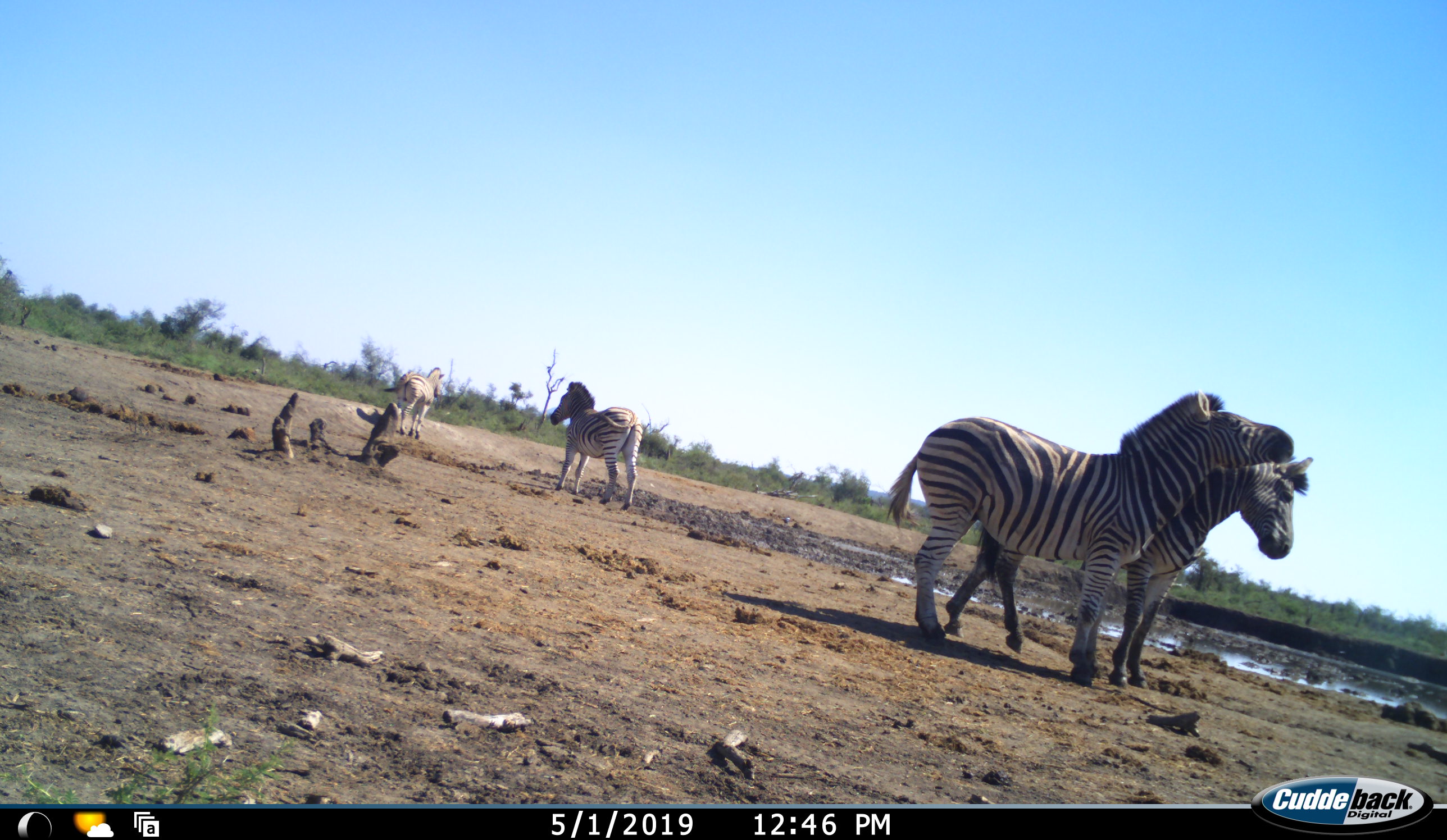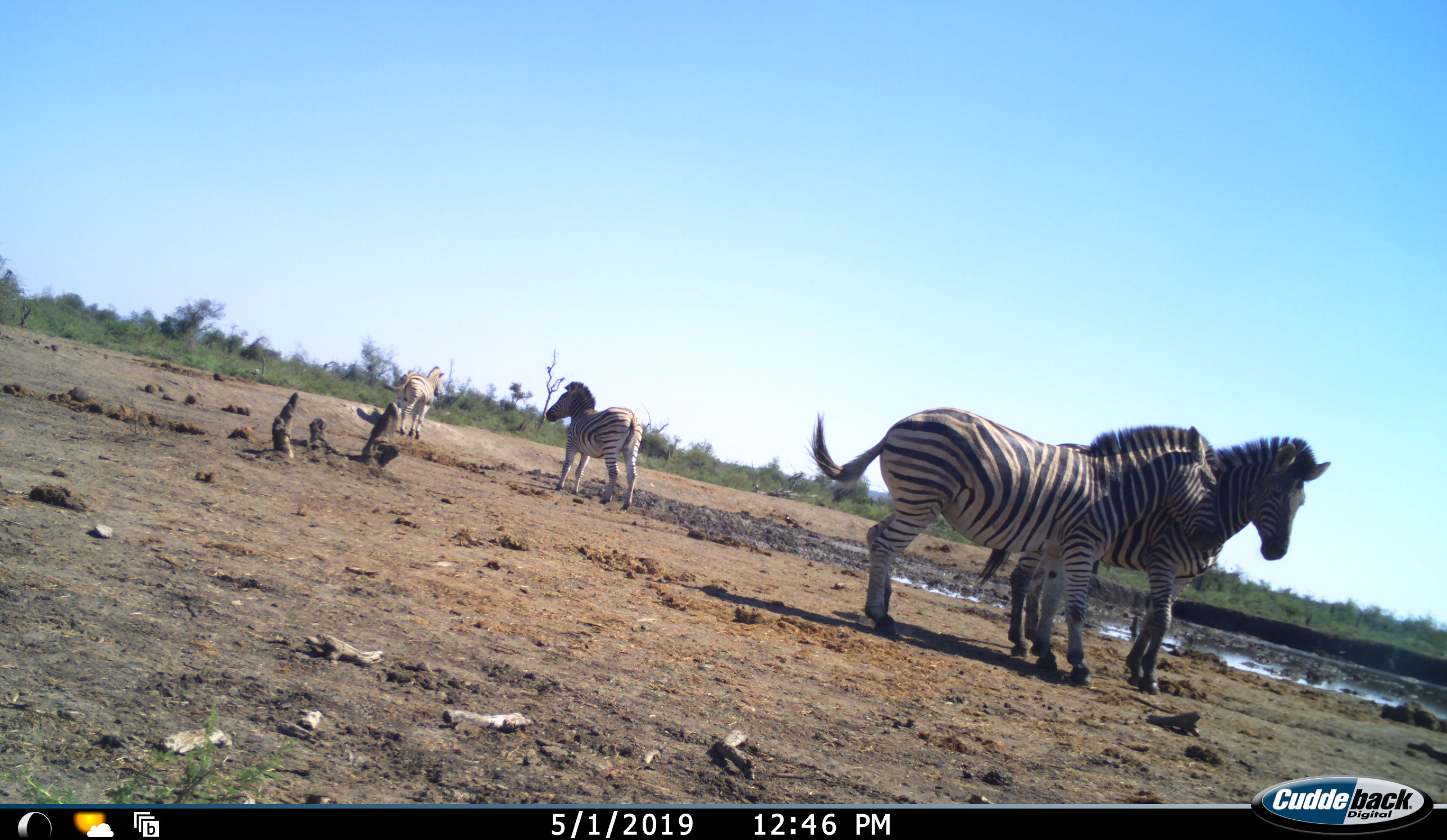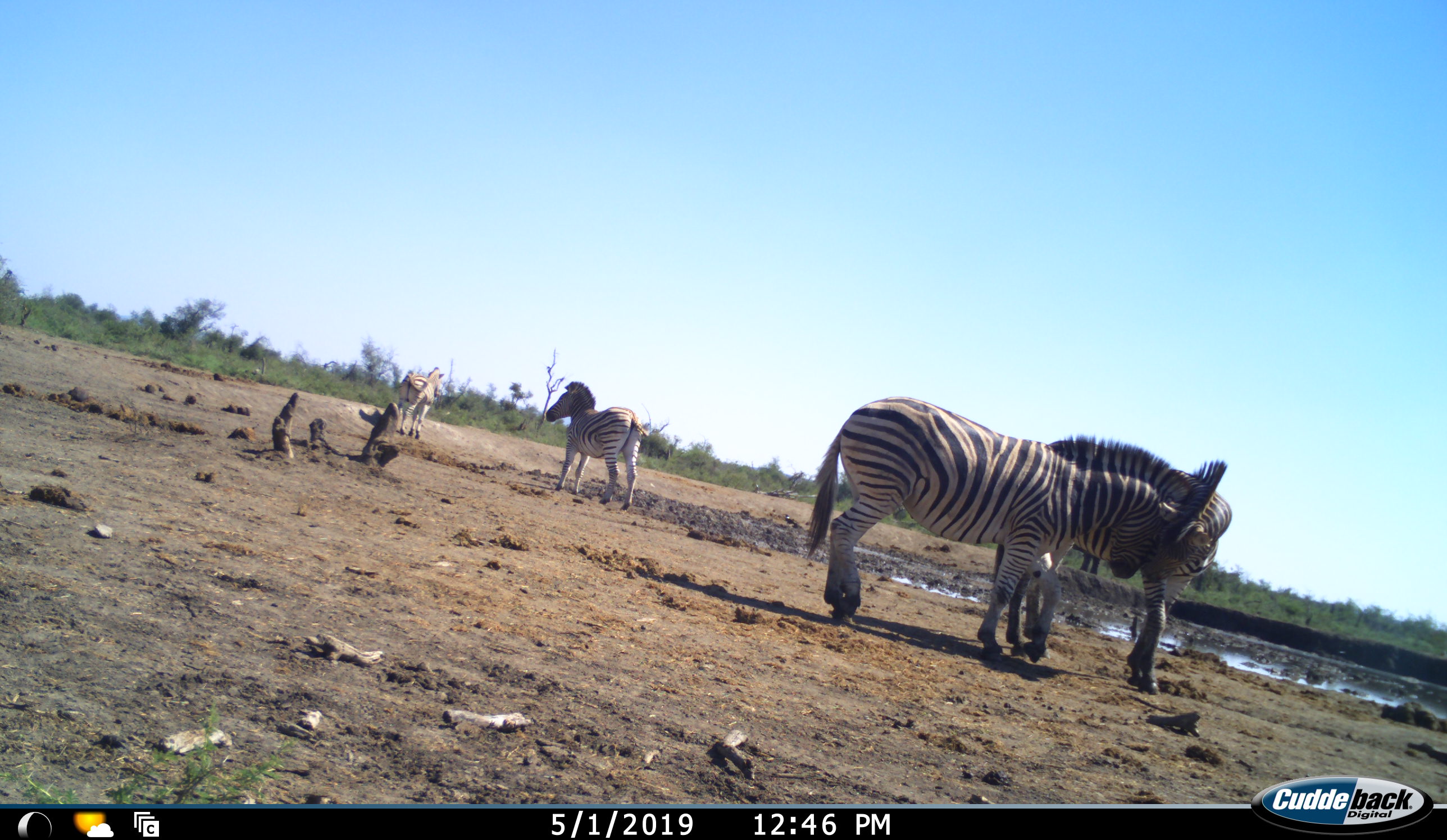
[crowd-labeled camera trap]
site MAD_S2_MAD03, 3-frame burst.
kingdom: Animalia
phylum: Chordata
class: Mammalia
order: Perissodactyla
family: Equidae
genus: Equus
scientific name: Equus quagga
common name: plains zebra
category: zebraplains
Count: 4.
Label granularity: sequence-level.